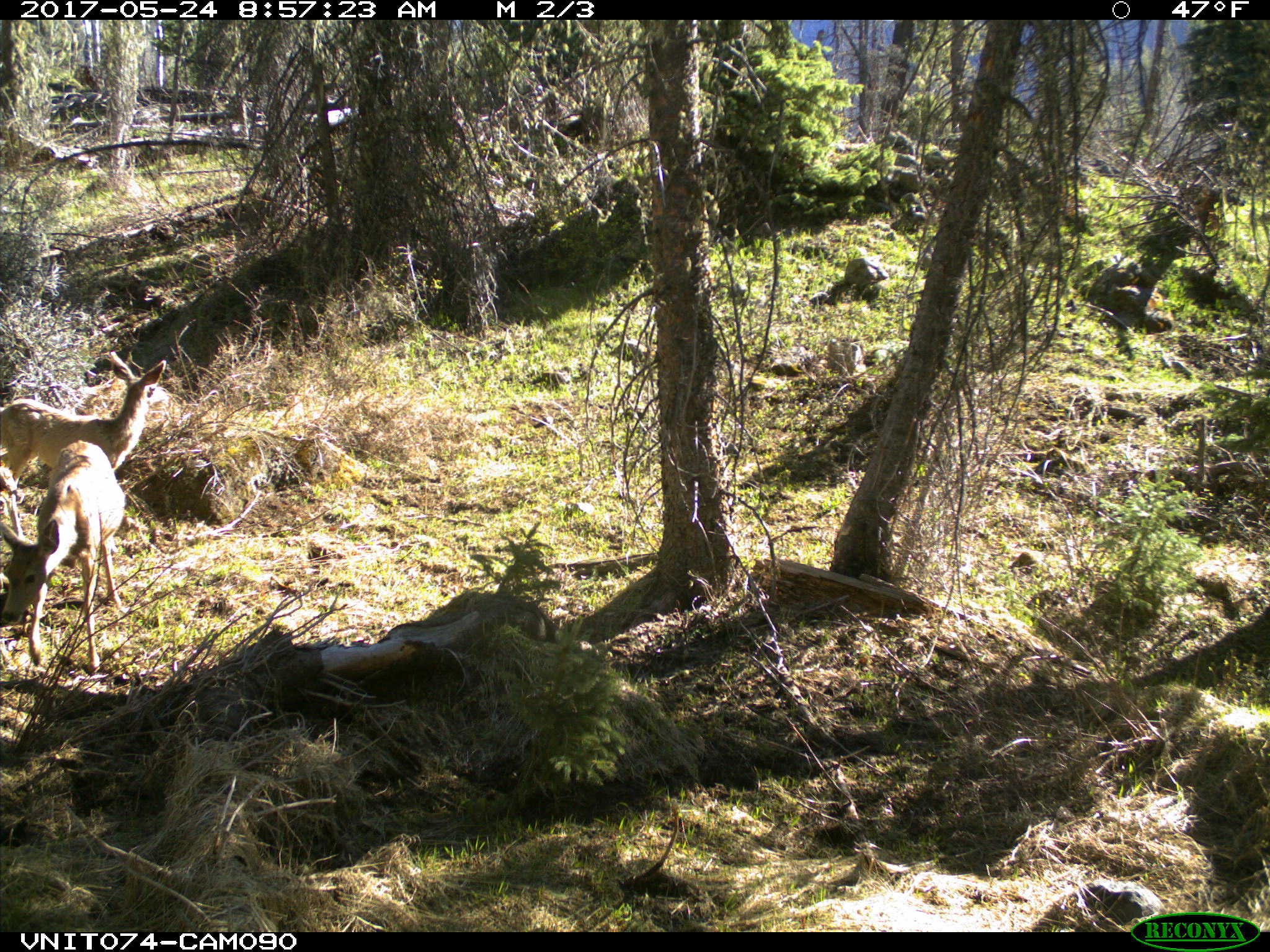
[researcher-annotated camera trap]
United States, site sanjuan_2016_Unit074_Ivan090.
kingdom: Animalia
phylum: Chordata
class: Mammalia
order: Artiodactyla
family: Cervidae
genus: Odocoileus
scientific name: Odocoileus hemionus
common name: mule deer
Odocoileus hemionus (mule deer).